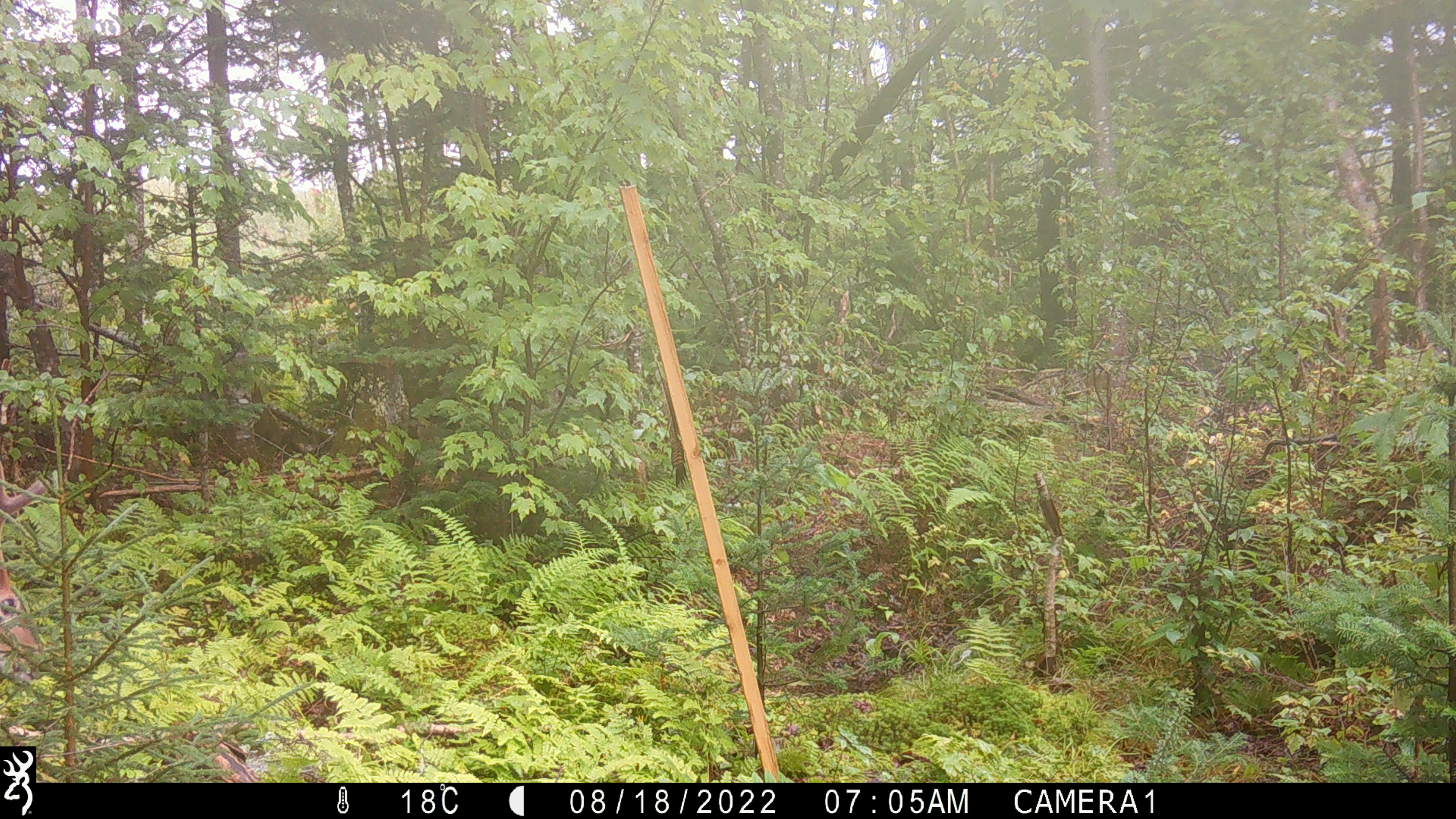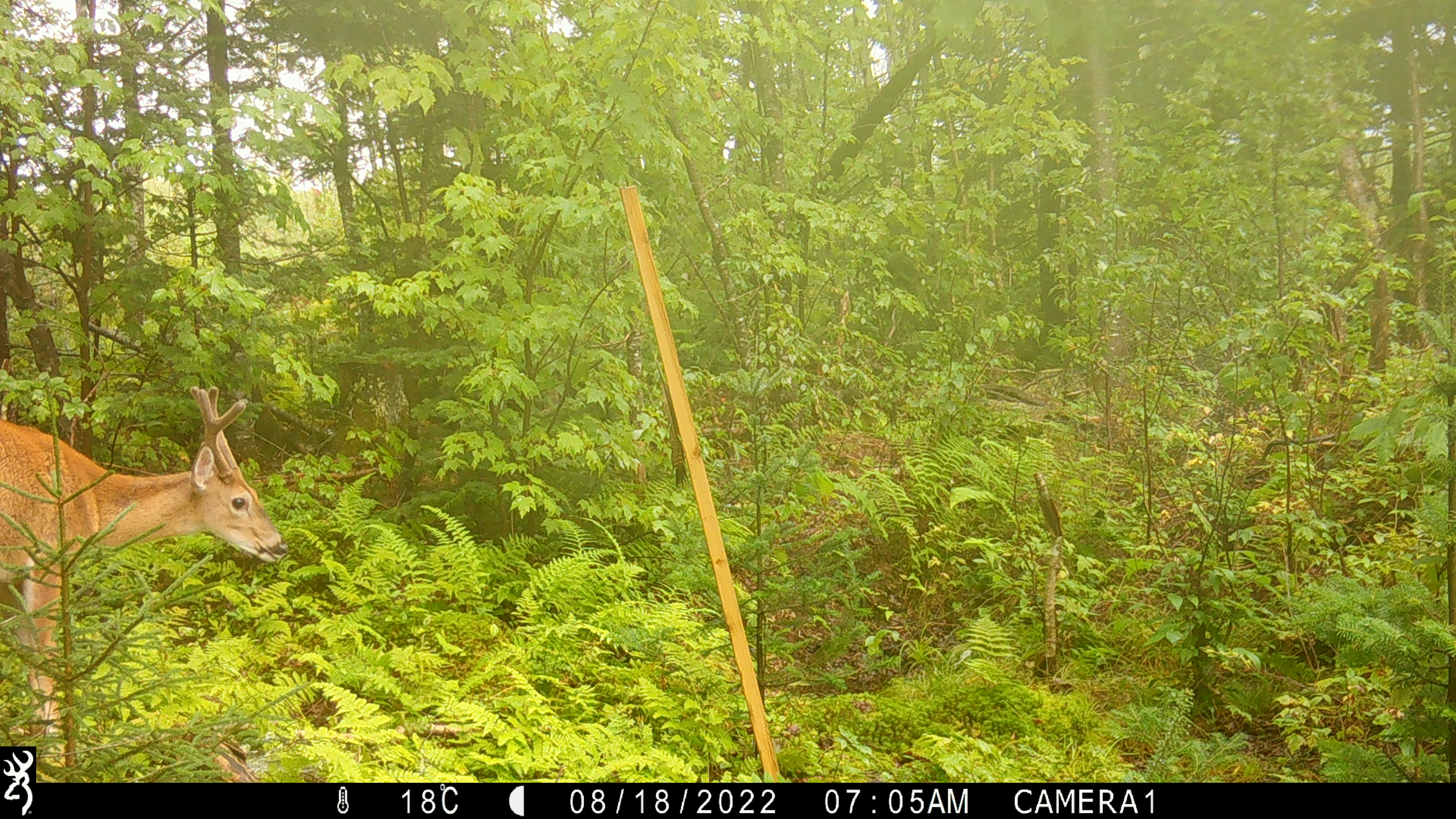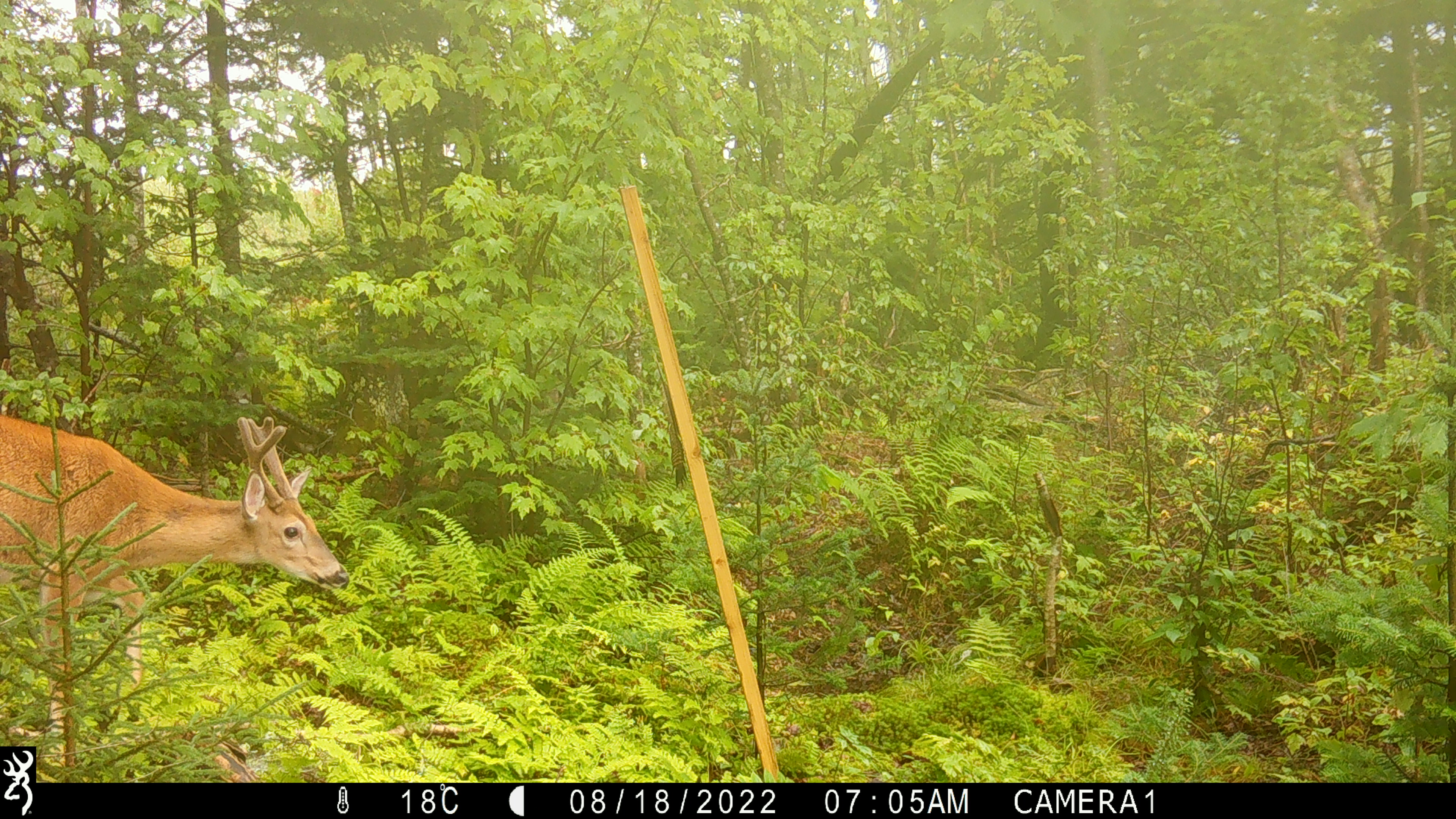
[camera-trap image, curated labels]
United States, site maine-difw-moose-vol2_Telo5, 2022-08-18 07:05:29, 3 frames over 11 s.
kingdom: Animalia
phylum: Chordata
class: Mammalia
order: Artiodactyla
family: Cervidae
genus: Odocoileus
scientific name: Odocoileus virginianus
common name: white-tailed deer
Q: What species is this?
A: White-tailed deer (Odocoileus virginianus).